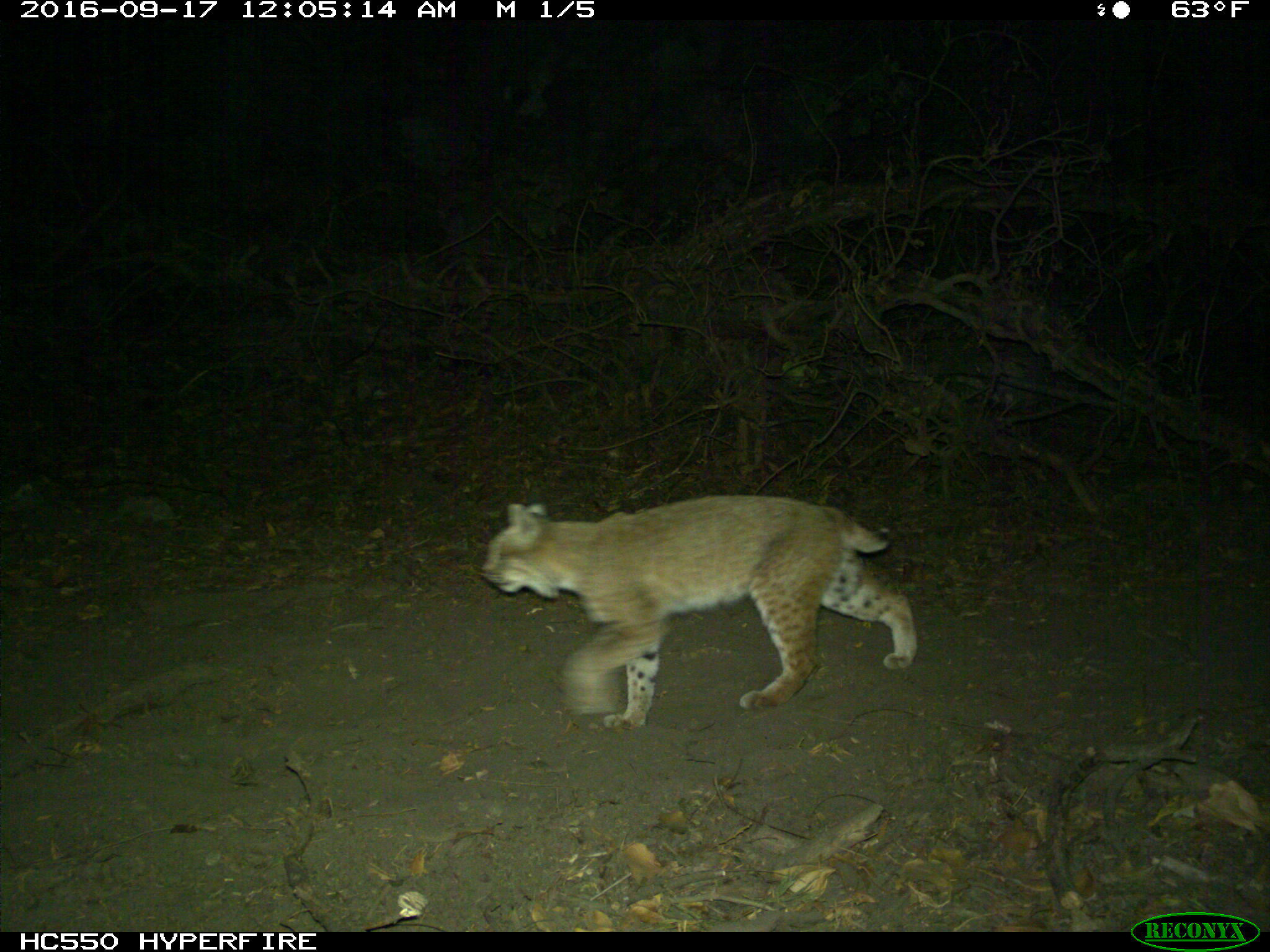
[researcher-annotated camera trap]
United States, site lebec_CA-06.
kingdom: Animalia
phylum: Chordata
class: Mammalia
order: Carnivora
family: Felidae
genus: Lynx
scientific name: Lynx rufus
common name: bobcat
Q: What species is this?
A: Lynx rufus (bobcat).